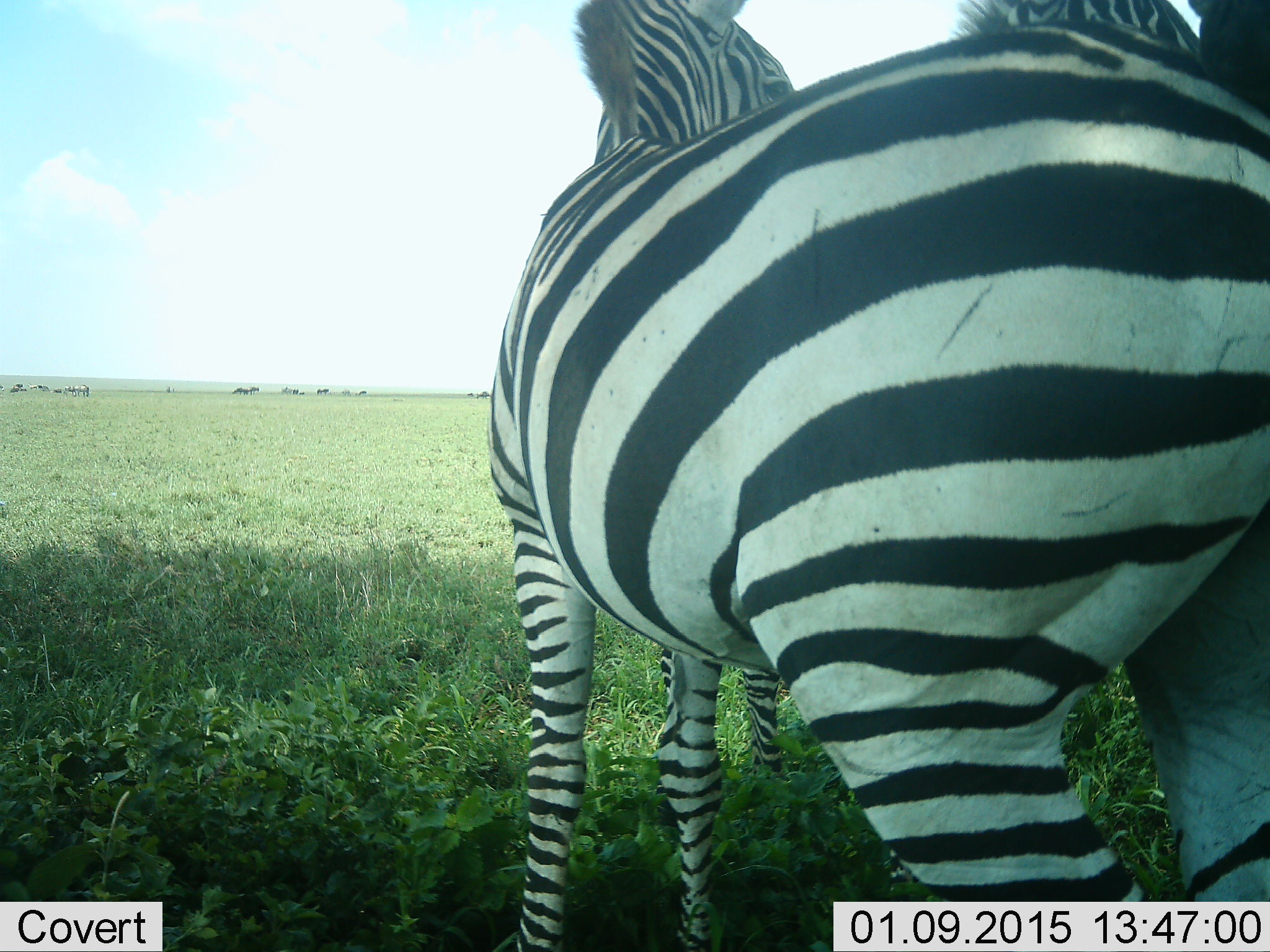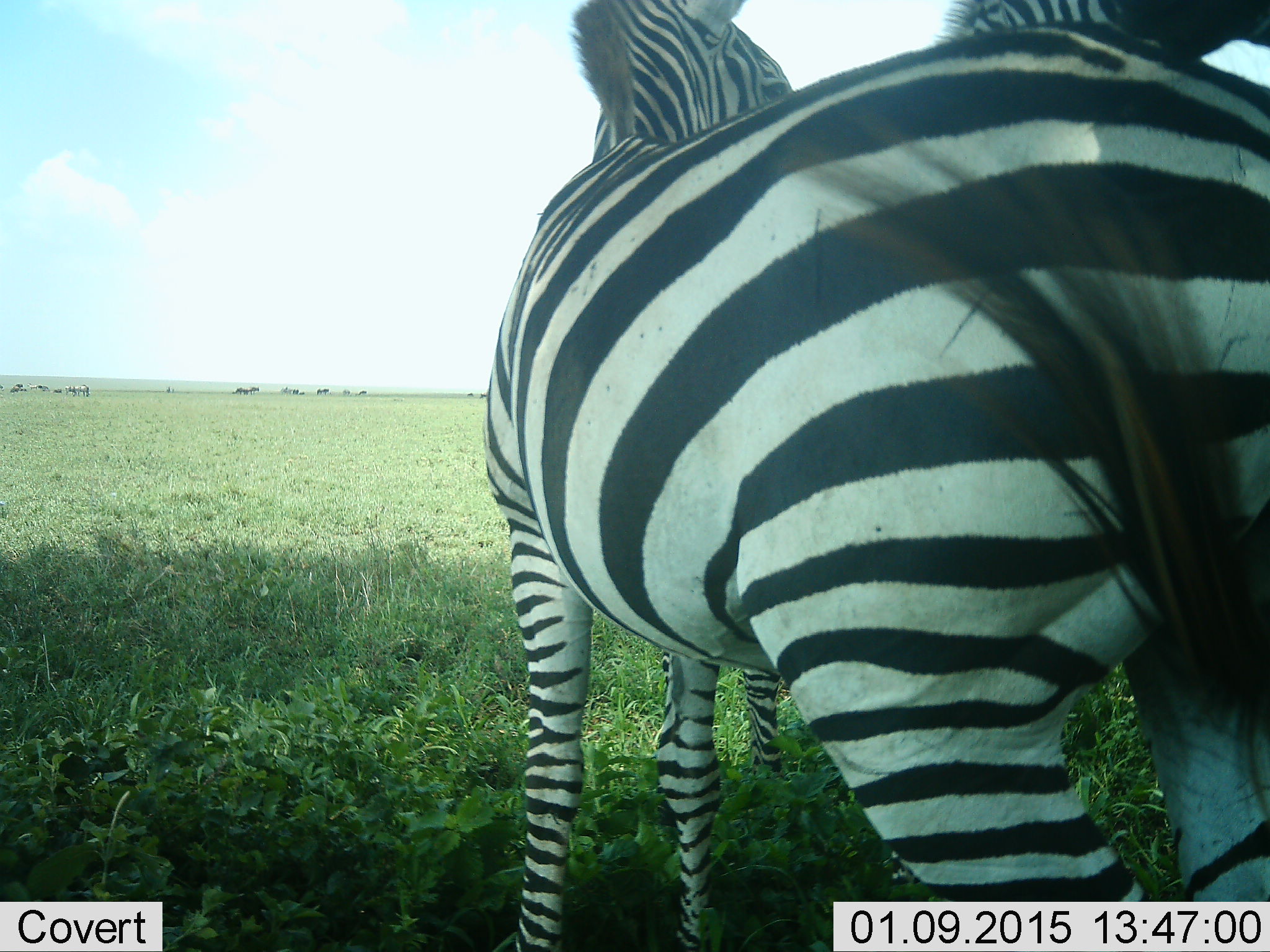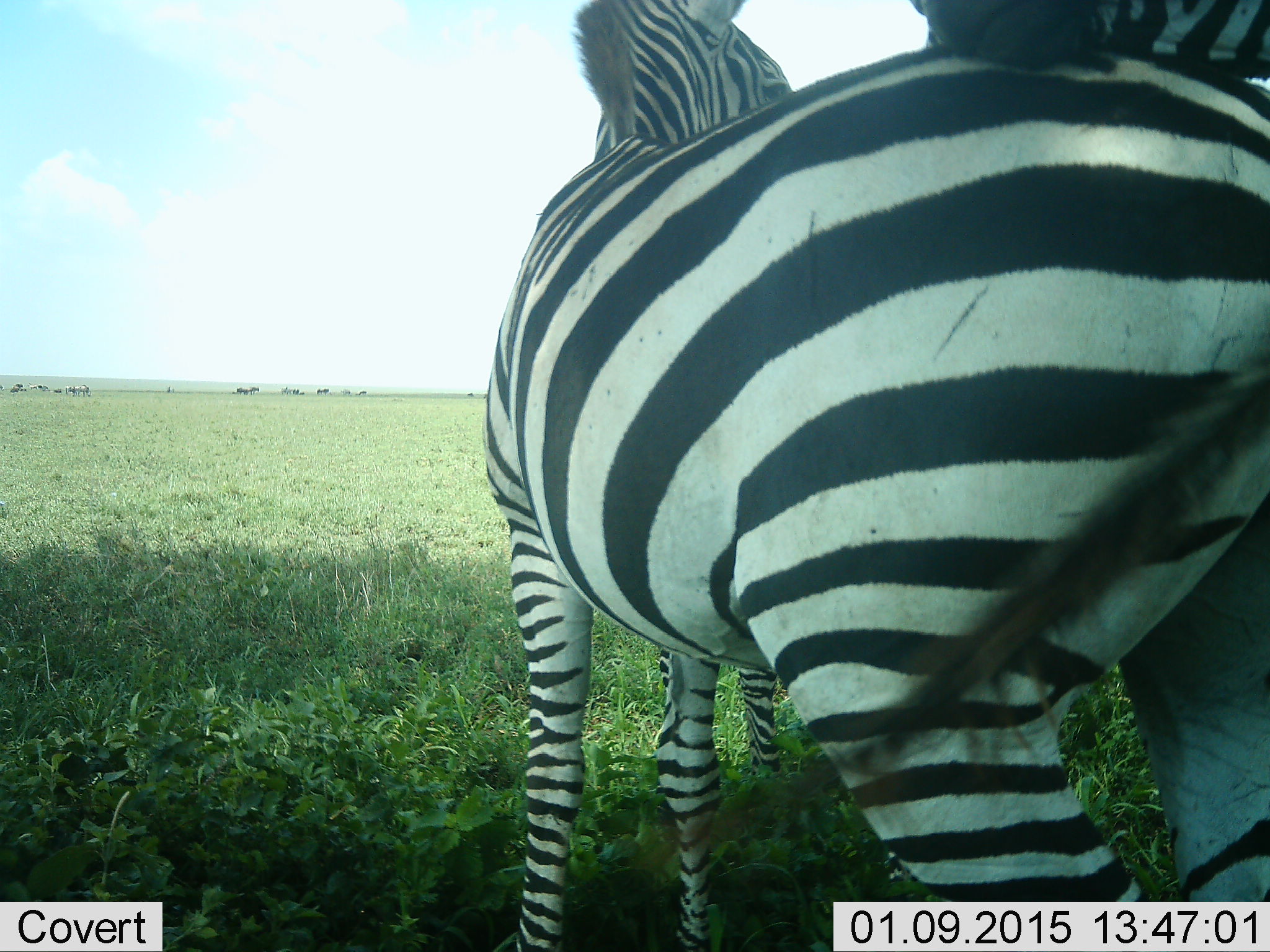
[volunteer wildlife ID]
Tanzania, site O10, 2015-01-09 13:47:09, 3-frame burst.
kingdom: Animalia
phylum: Chordata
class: Mammalia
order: Perissodactyla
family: Equidae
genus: Equus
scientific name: Equus quagga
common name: plains zebra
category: zebra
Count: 2.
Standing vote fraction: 80%.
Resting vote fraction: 10%.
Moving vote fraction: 10%.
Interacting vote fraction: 40%.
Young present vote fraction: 0%.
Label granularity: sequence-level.